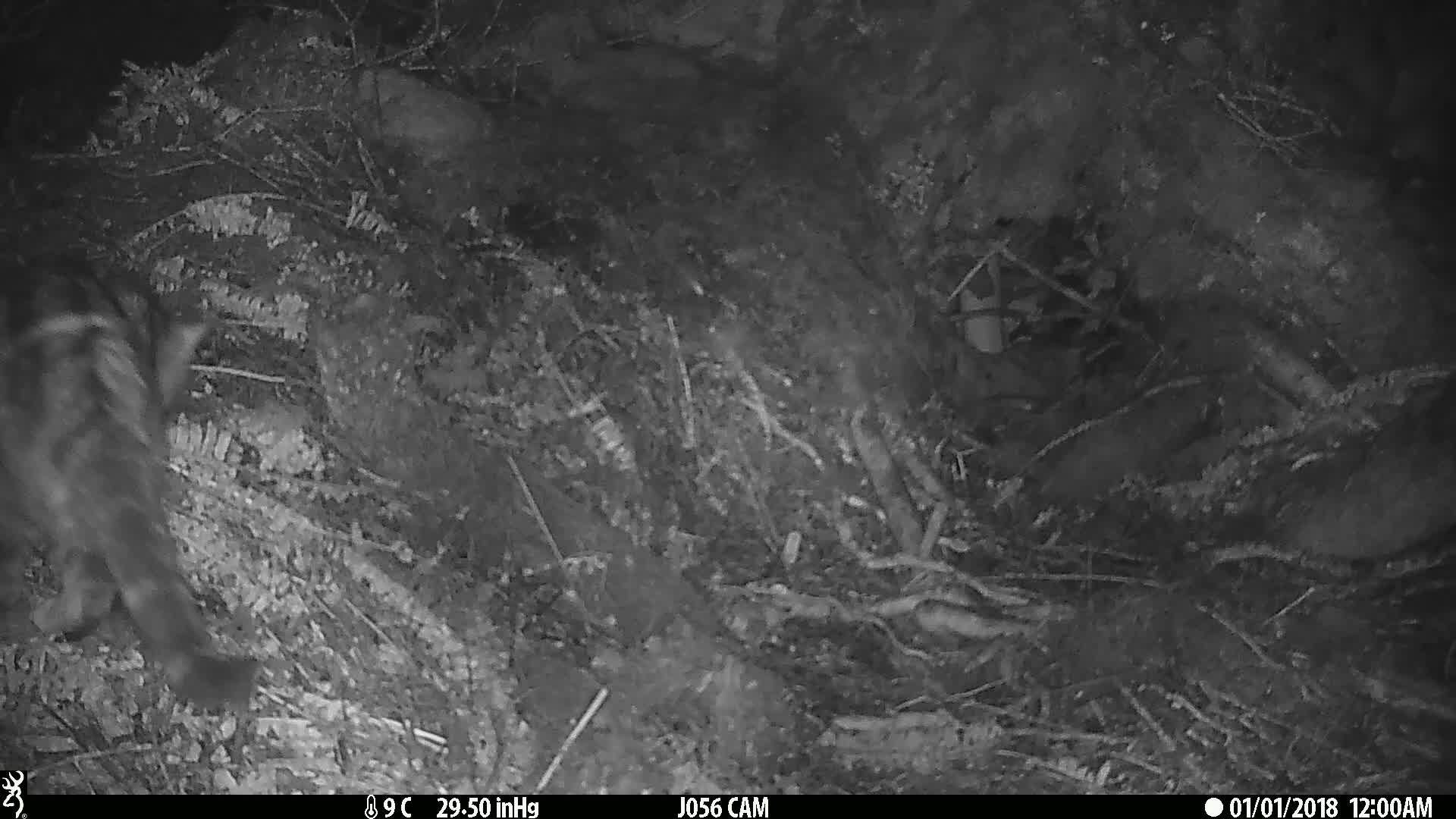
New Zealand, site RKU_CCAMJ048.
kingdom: Animalia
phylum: Chordata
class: Mammalia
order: Carnivora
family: Felidae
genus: Felis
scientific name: Felis catus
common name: domestic cat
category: cat